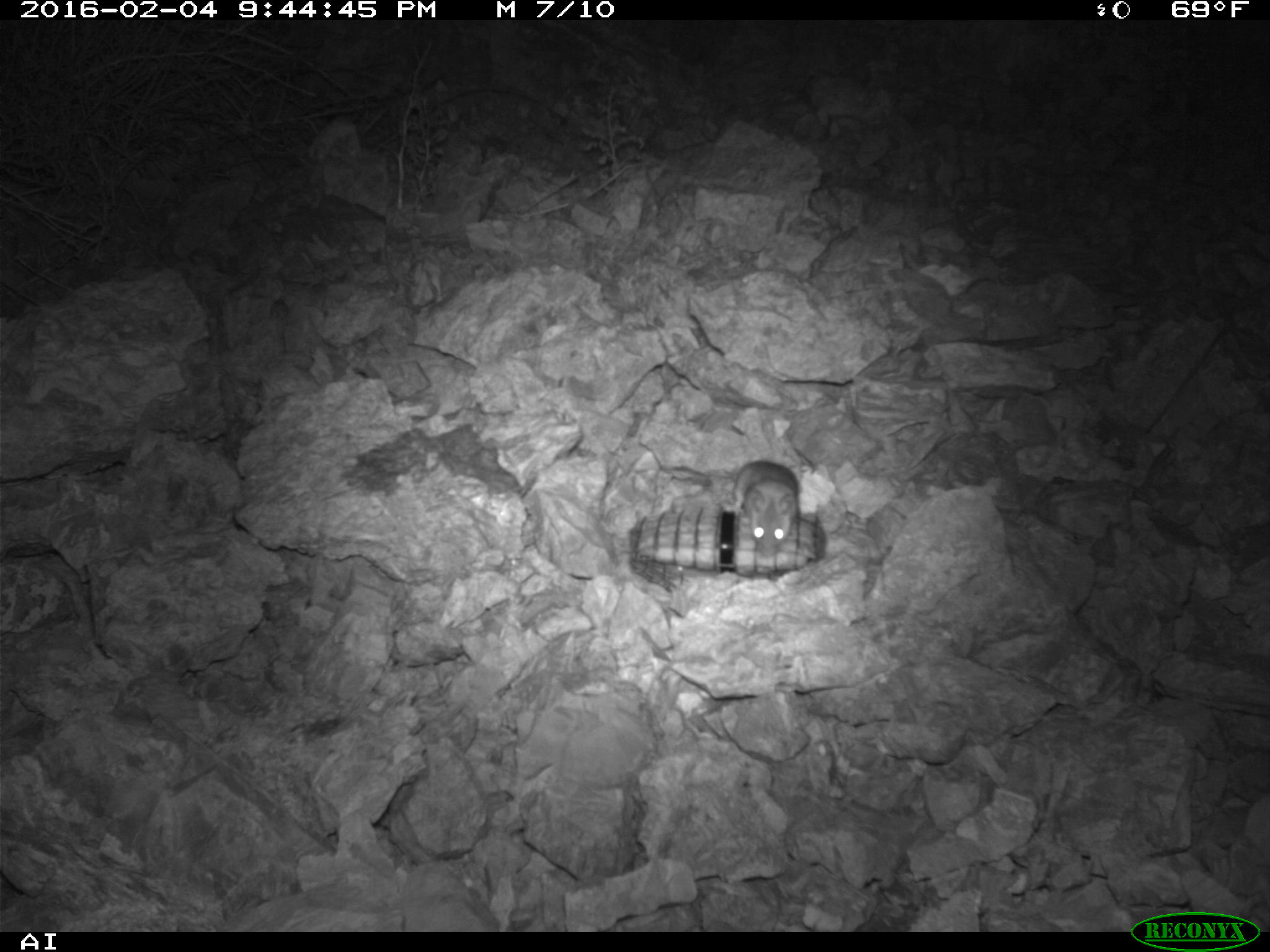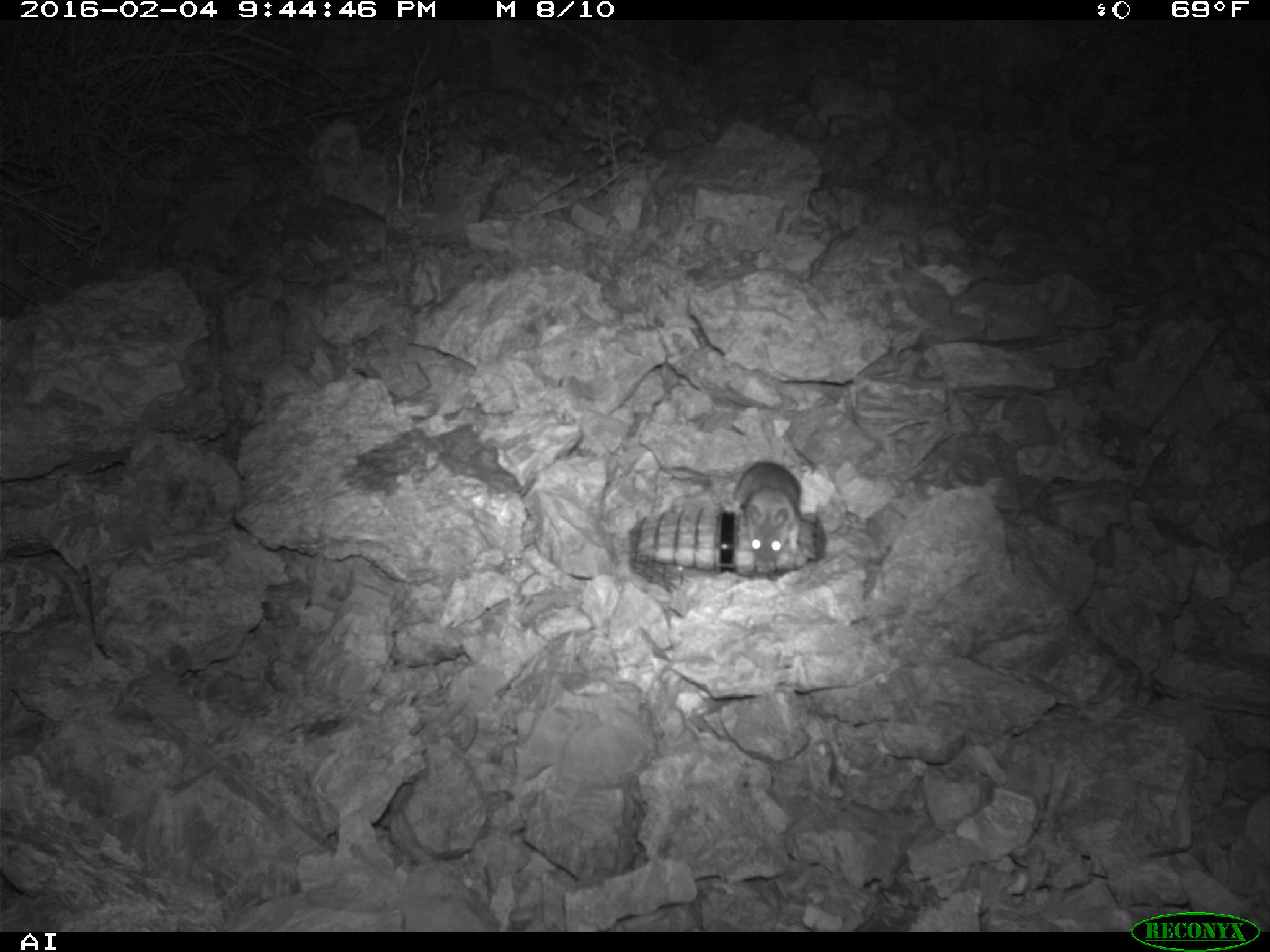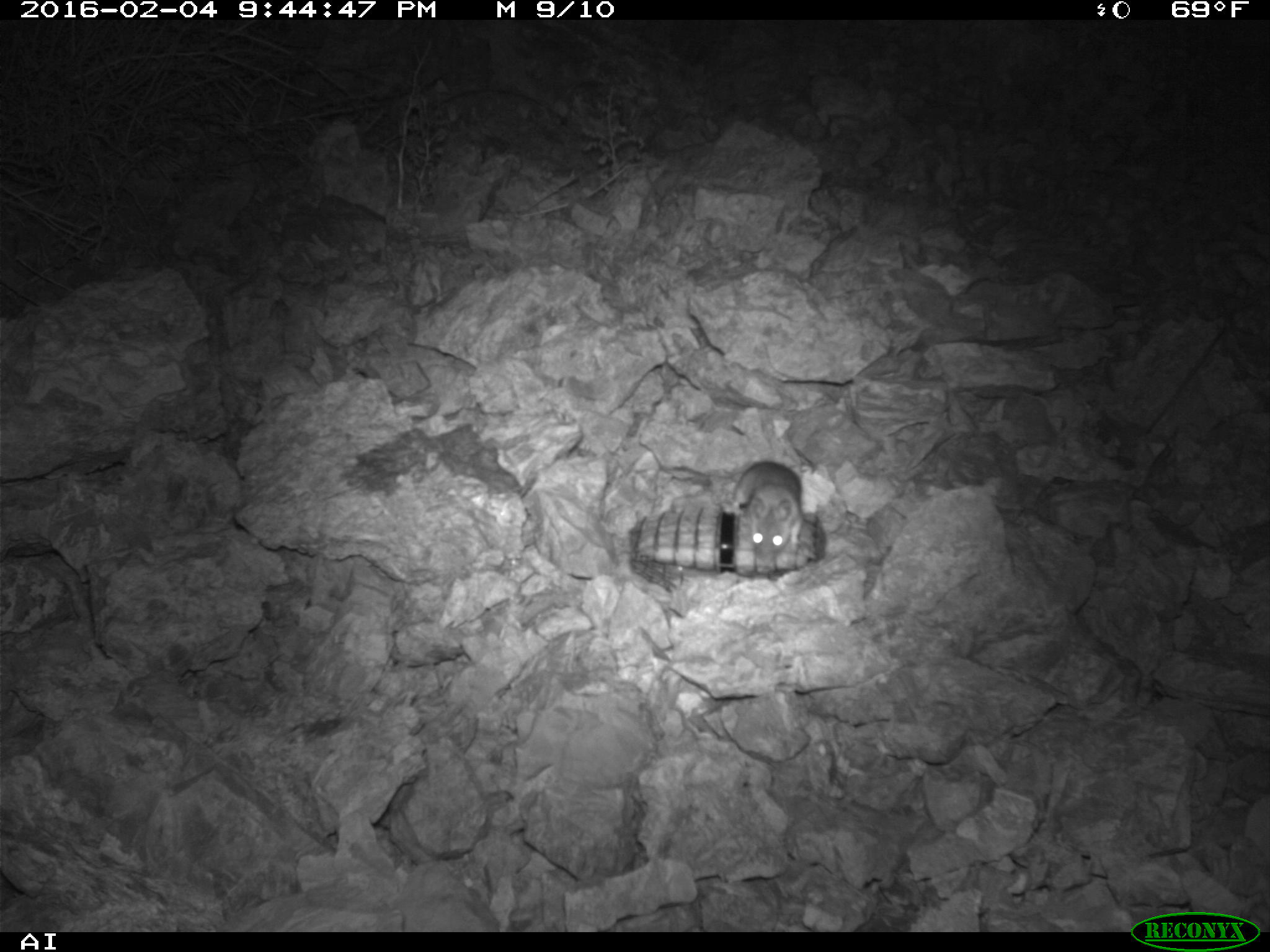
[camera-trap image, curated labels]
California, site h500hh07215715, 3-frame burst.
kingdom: Animalia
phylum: Chordata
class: Mammalia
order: Rodentia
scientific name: Rodentia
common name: rodent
Rodent (Rodentia).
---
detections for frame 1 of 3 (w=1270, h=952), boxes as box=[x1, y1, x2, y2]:
rodent: box=[724, 460, 798, 558]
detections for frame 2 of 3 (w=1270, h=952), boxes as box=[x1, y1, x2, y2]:
rodent: box=[732, 461, 801, 563]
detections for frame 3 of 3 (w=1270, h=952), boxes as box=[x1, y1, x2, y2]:
rodent: box=[721, 458, 803, 580]